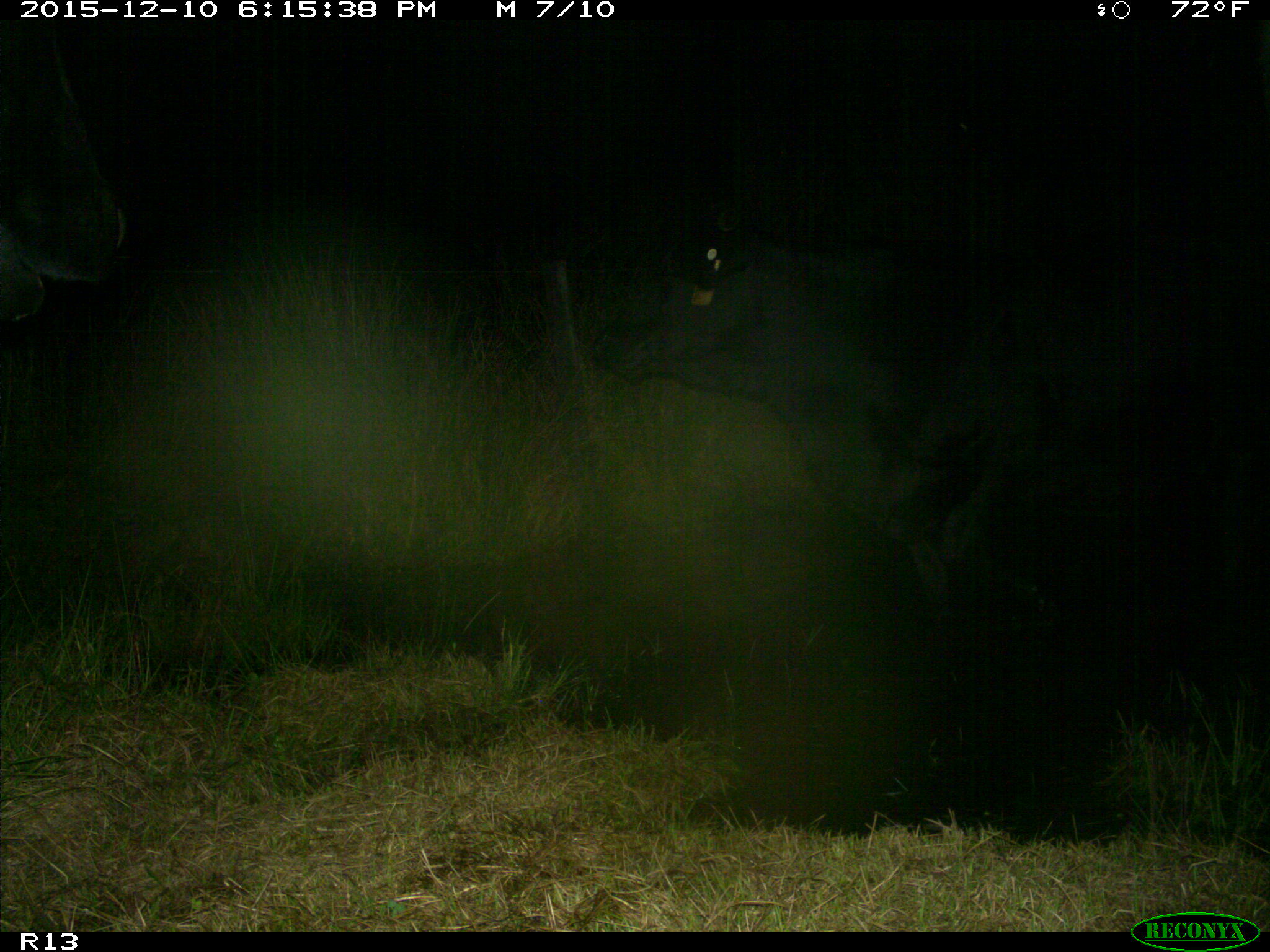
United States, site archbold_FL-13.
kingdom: Animalia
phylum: Chordata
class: Mammalia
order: Artiodactyla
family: Bovidae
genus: Bos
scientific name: Bos taurus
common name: domestic cow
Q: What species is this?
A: Bos taurus (domestic cow).